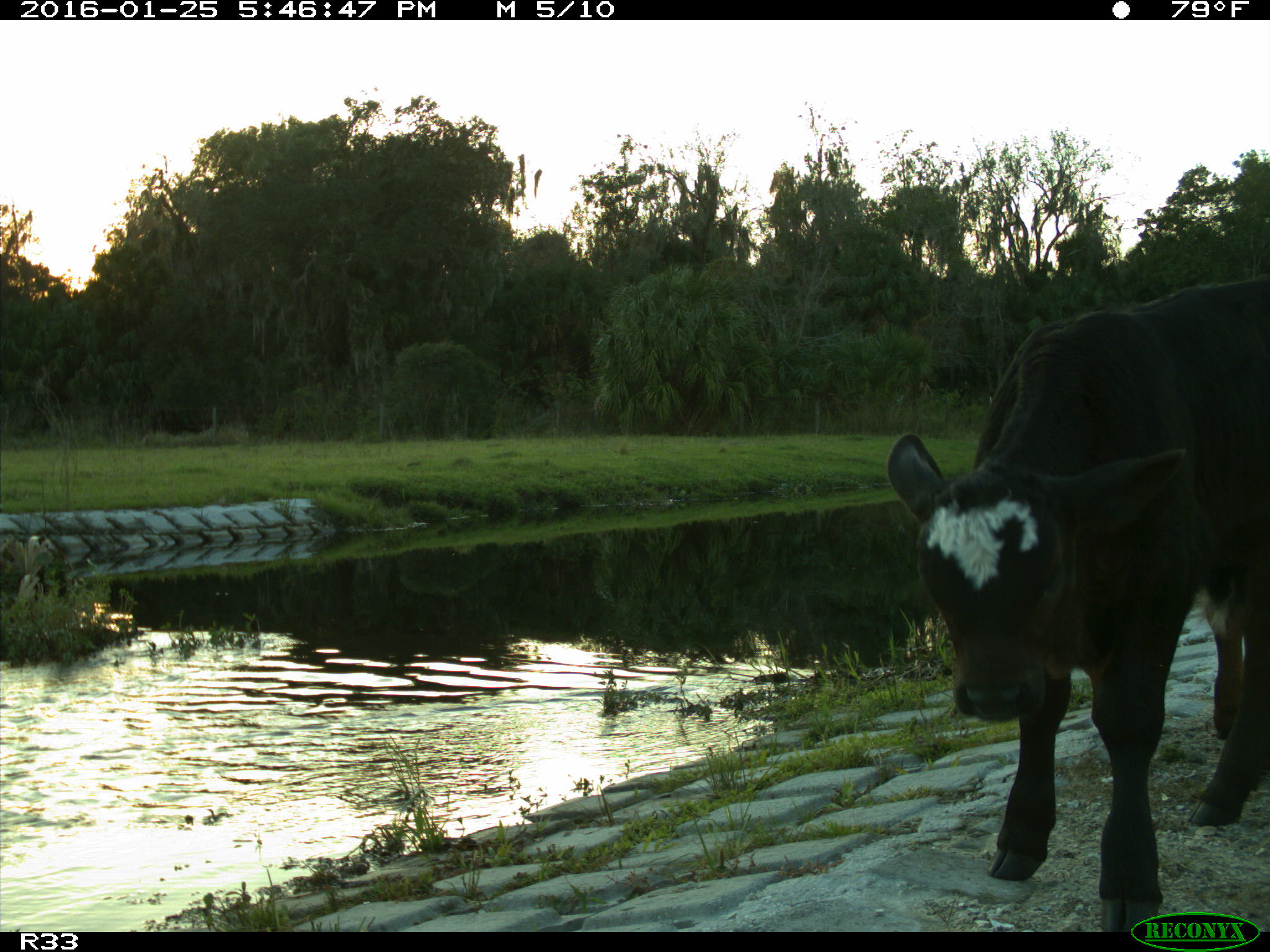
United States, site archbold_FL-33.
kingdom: Animalia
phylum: Chordata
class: Mammalia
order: Artiodactyla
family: Bovidae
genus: Bos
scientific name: Bos taurus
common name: domestic cow